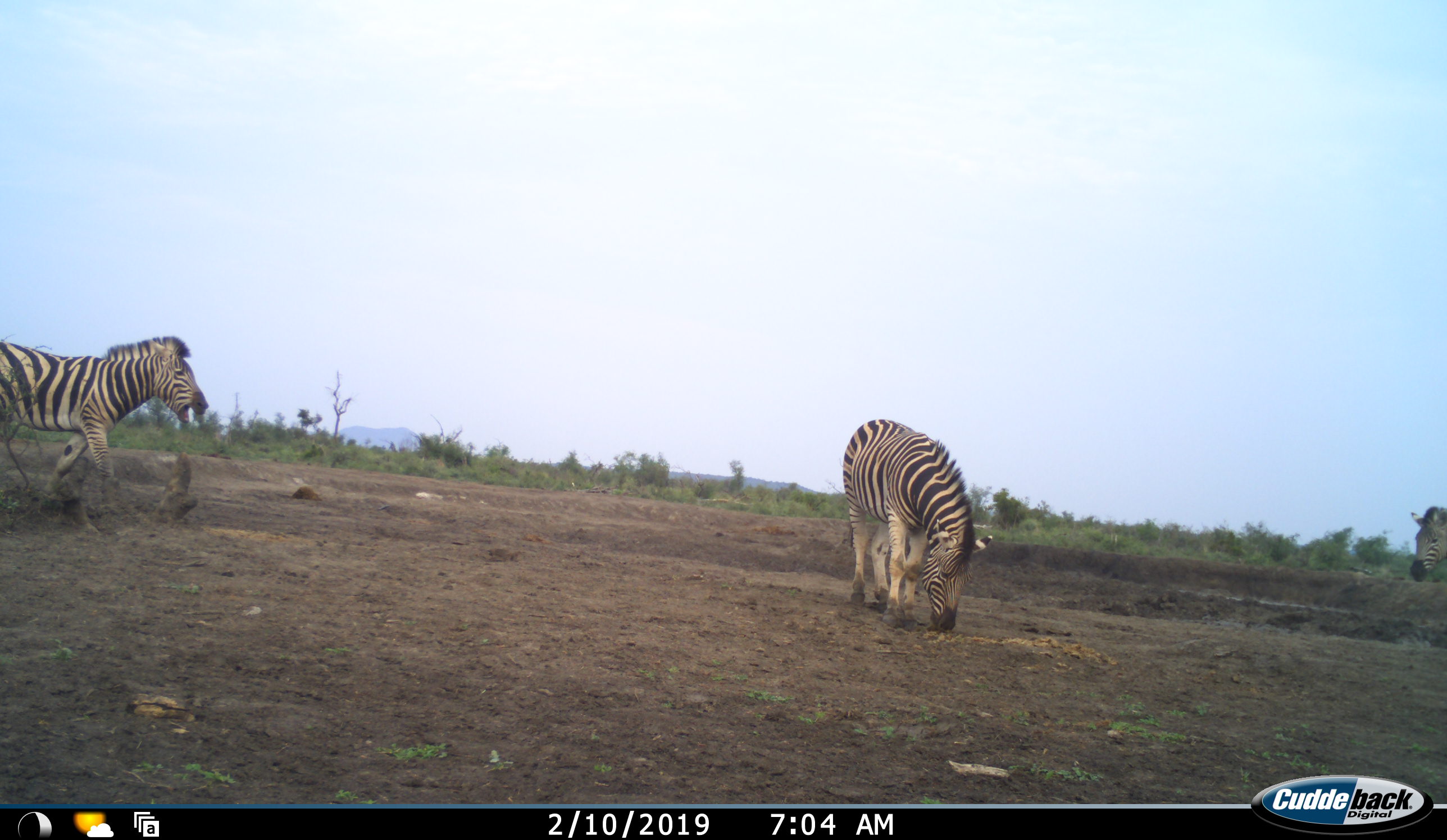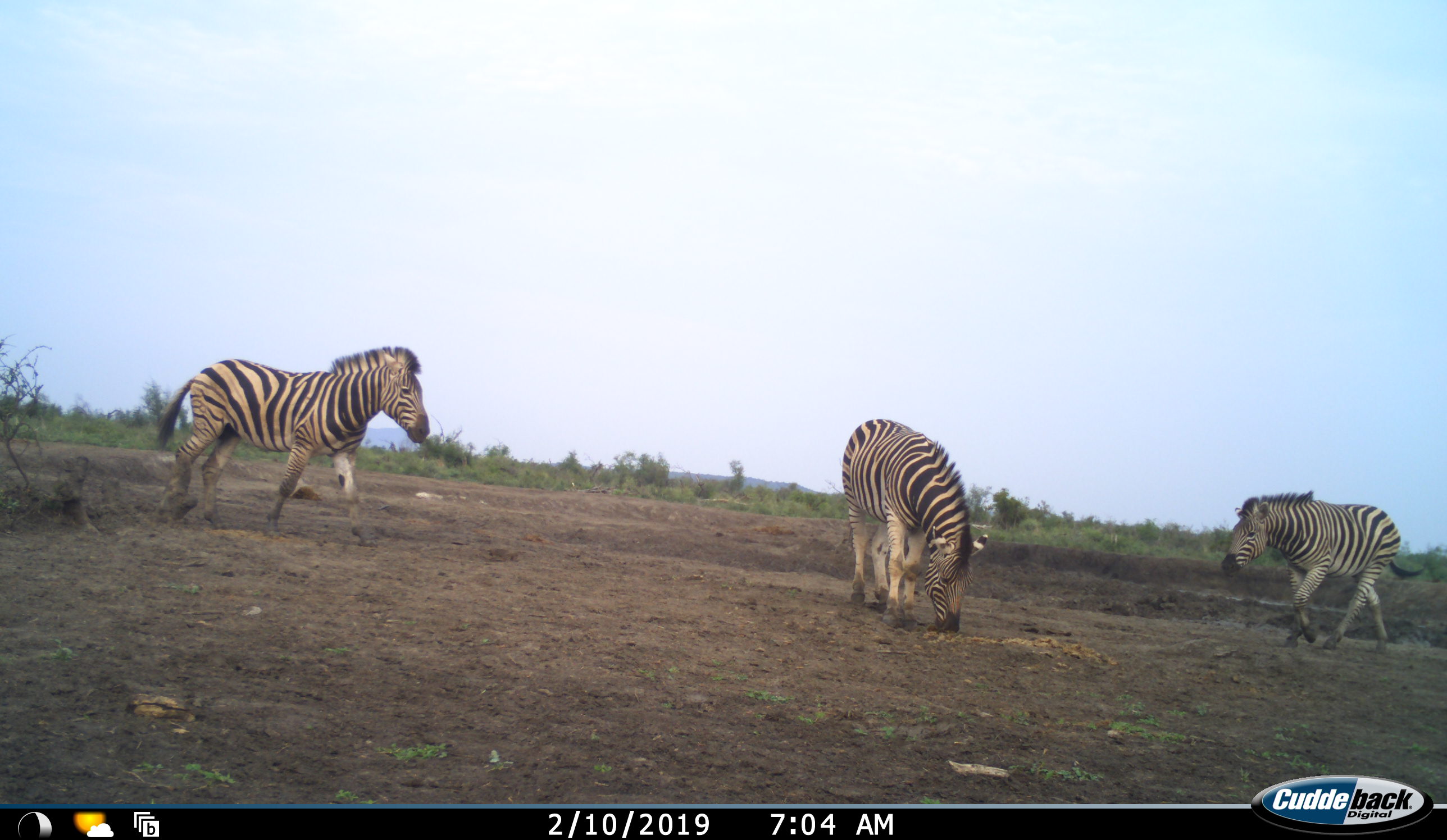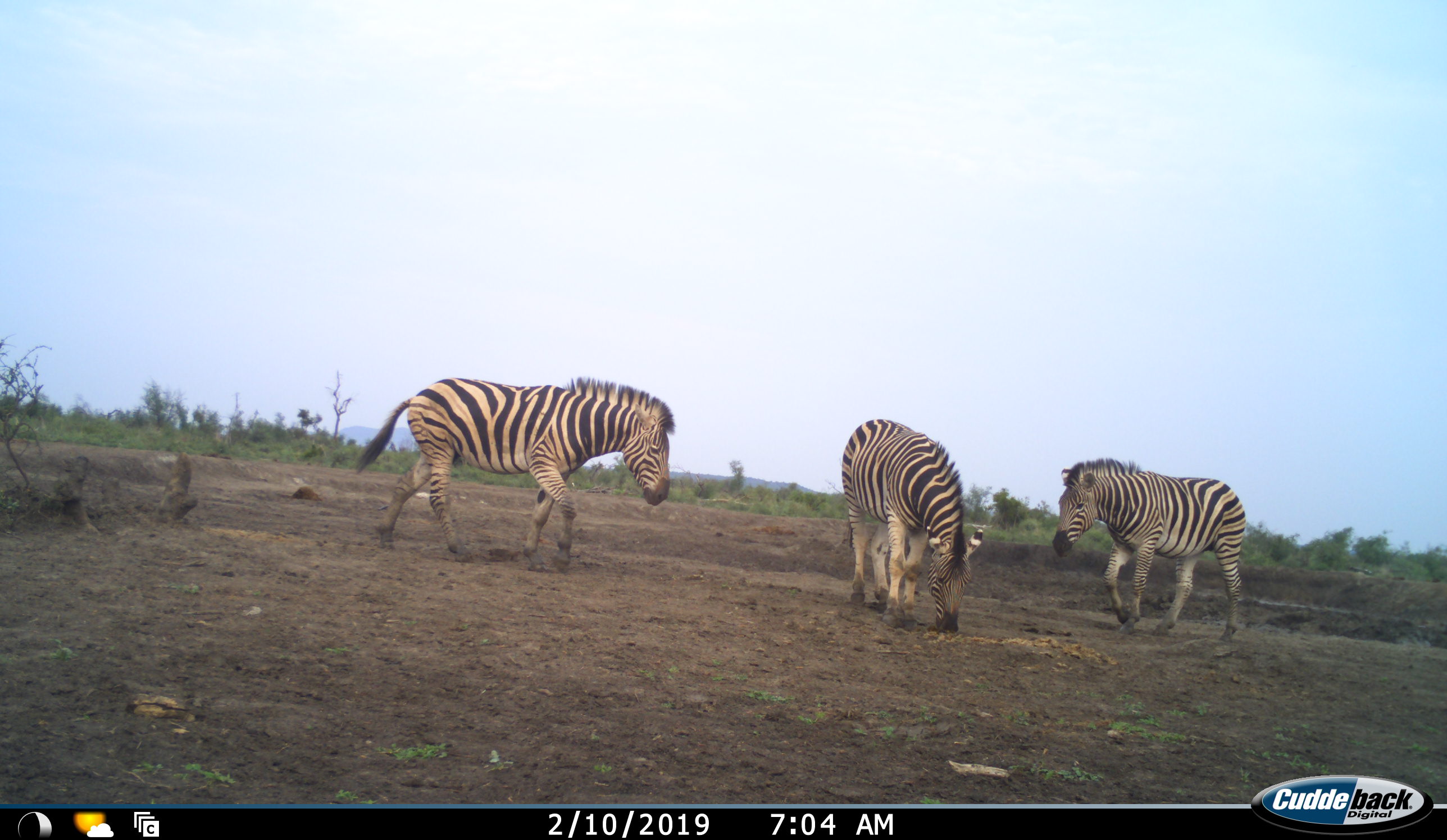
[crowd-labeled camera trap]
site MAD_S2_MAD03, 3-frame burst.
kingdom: Animalia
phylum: Chordata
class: Mammalia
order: Perissodactyla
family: Equidae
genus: Equus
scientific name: Equus quagga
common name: plains zebra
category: zebraplains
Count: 3.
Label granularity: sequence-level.